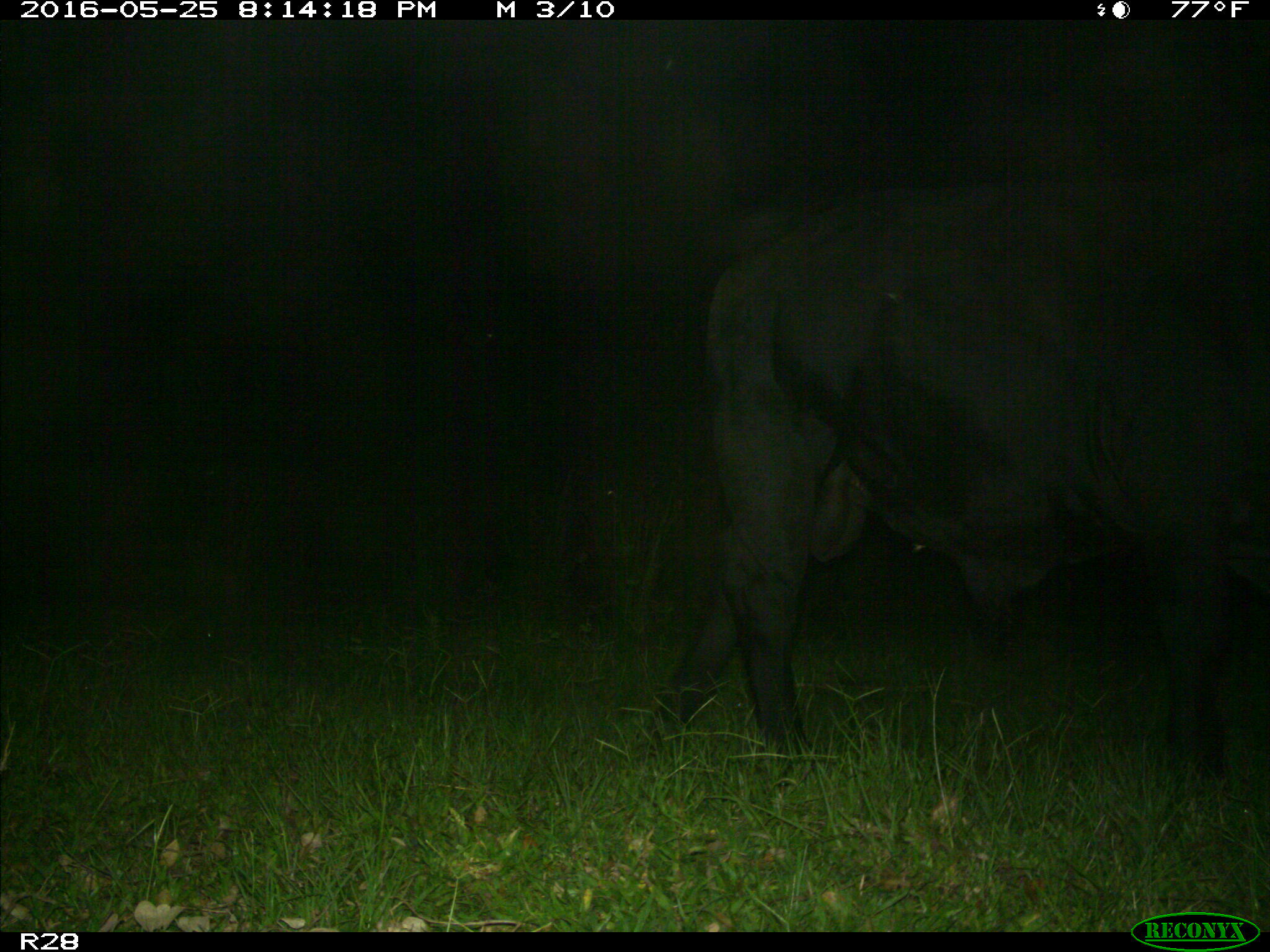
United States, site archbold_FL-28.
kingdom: Animalia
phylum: Chordata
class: Mammalia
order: Artiodactyla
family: Bovidae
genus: Bos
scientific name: Bos taurus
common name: domestic cow